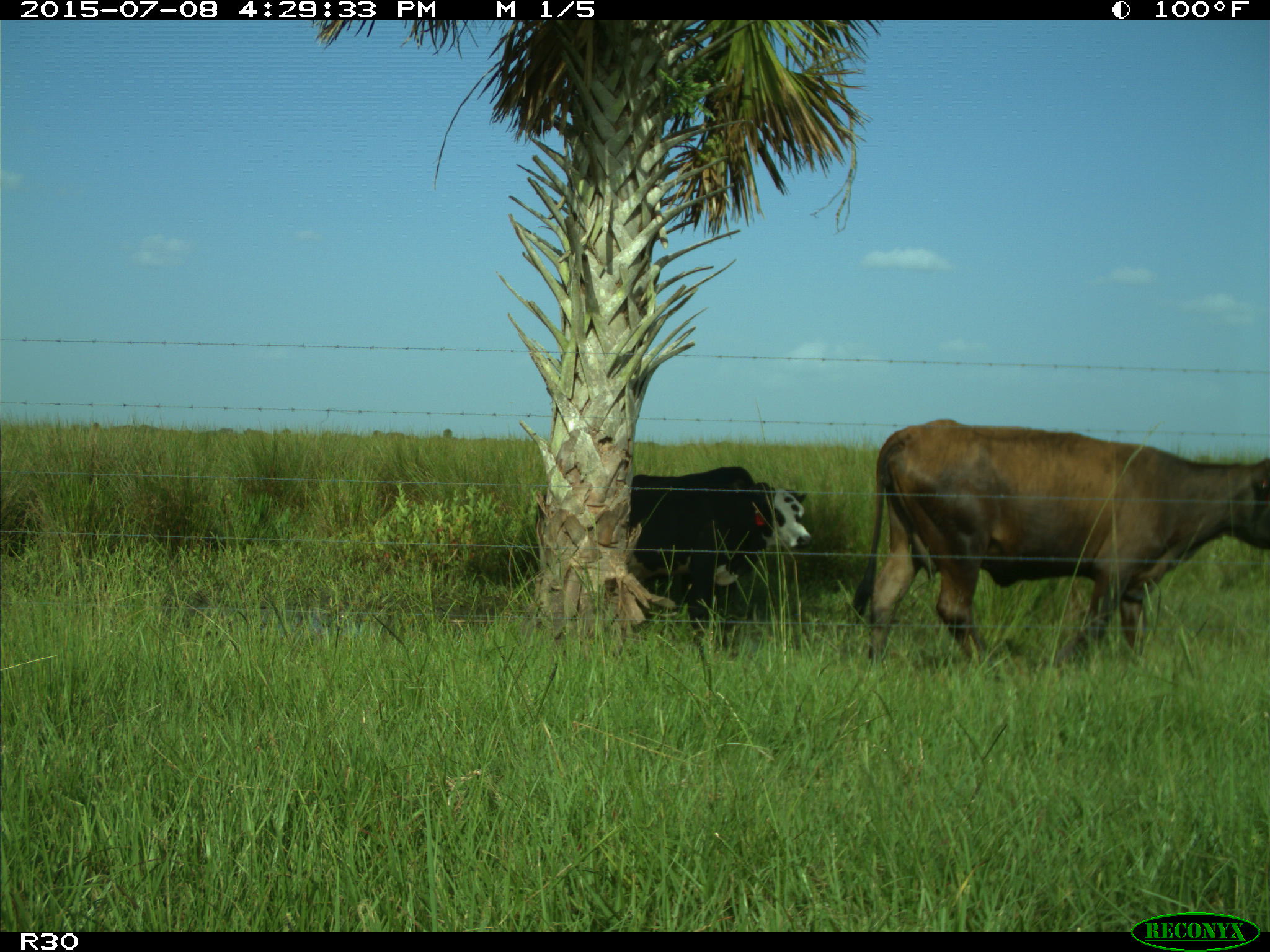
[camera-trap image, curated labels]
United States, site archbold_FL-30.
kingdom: Animalia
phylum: Chordata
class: Mammalia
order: Artiodactyla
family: Bovidae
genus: Bos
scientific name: Bos taurus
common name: domestic cow